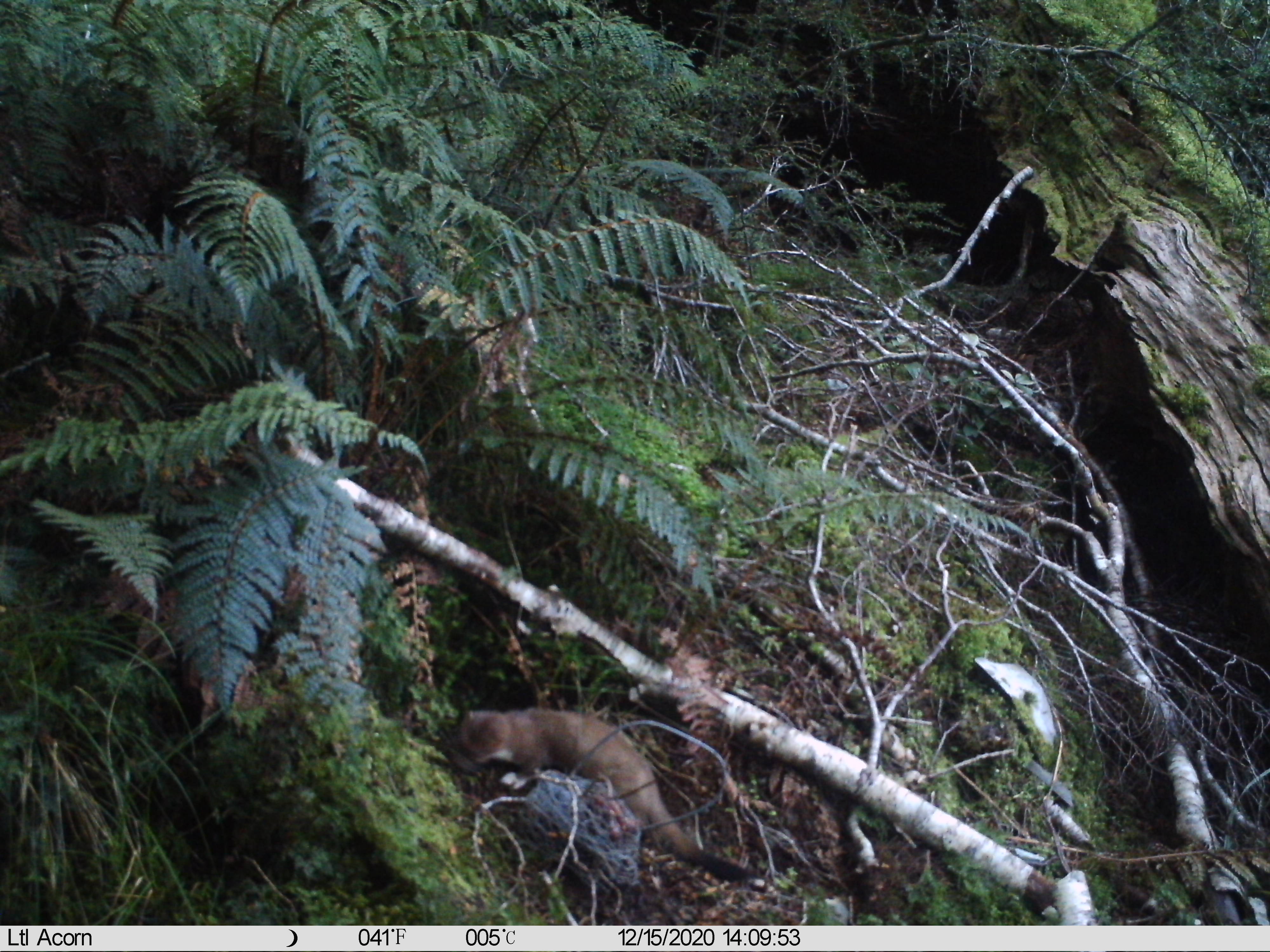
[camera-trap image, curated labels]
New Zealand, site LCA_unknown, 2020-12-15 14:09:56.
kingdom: Animalia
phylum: Chordata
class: Mammalia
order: Carnivora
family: Mustelidae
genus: Mustela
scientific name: Mustela erminea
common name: stoat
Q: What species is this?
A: Stoat (Mustela erminea).